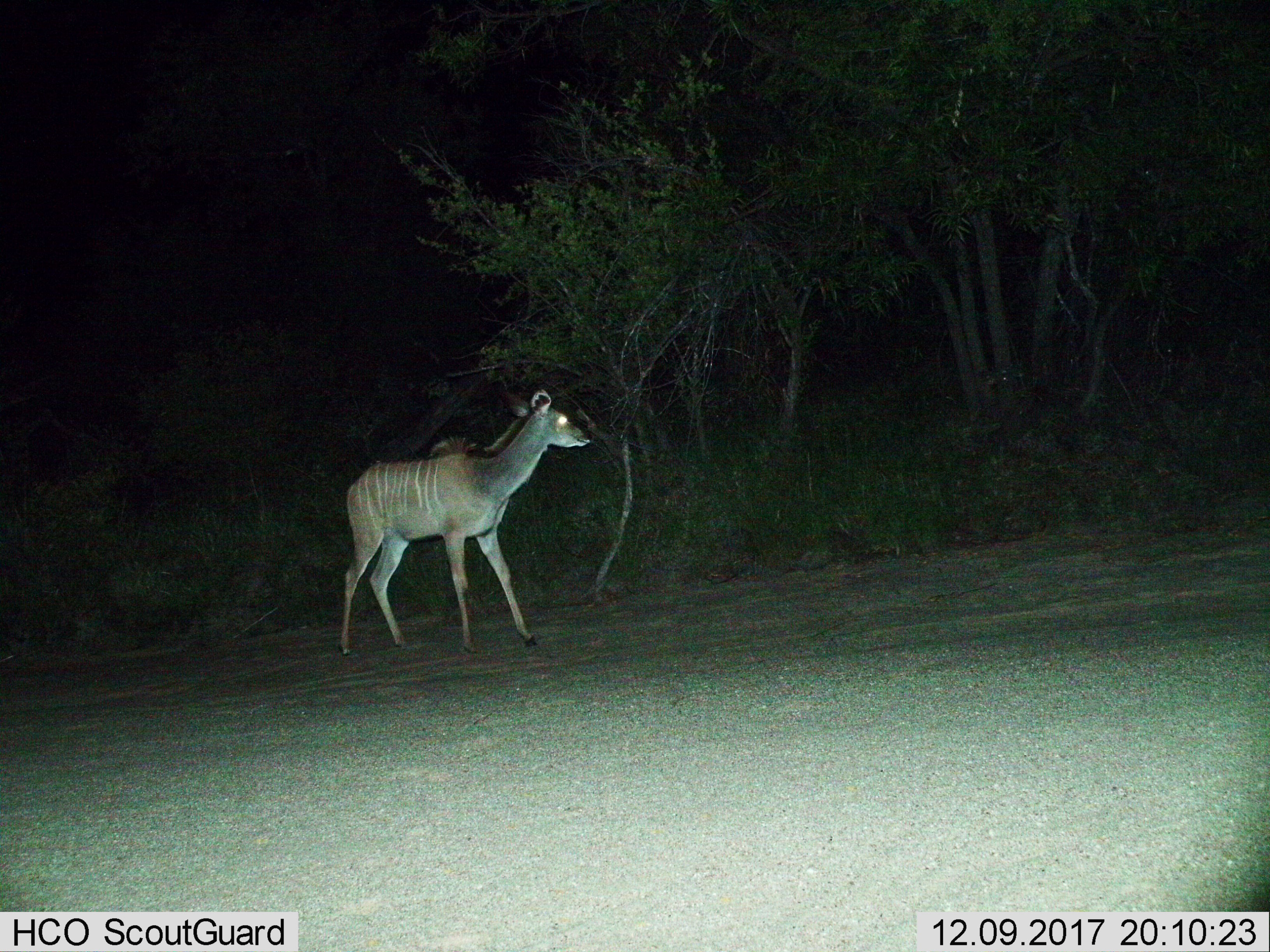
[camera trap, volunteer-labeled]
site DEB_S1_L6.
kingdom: Animalia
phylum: Chordata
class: Mammalia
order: Artiodactyla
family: Bovidae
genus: Tragelaphus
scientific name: Tragelaphus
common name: kudu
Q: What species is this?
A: Kudu (Tragelaphus).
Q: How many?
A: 1.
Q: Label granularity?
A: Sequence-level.